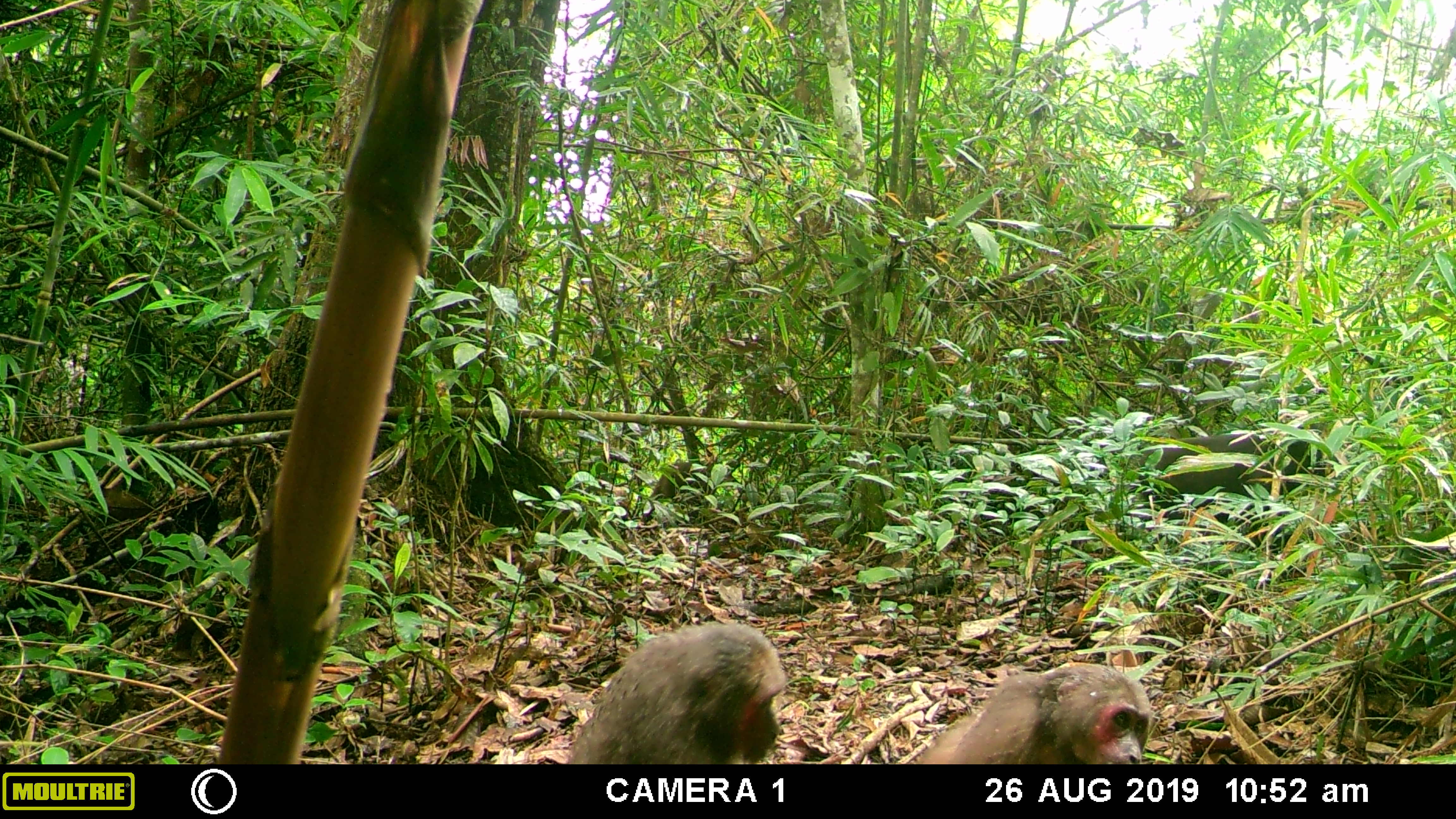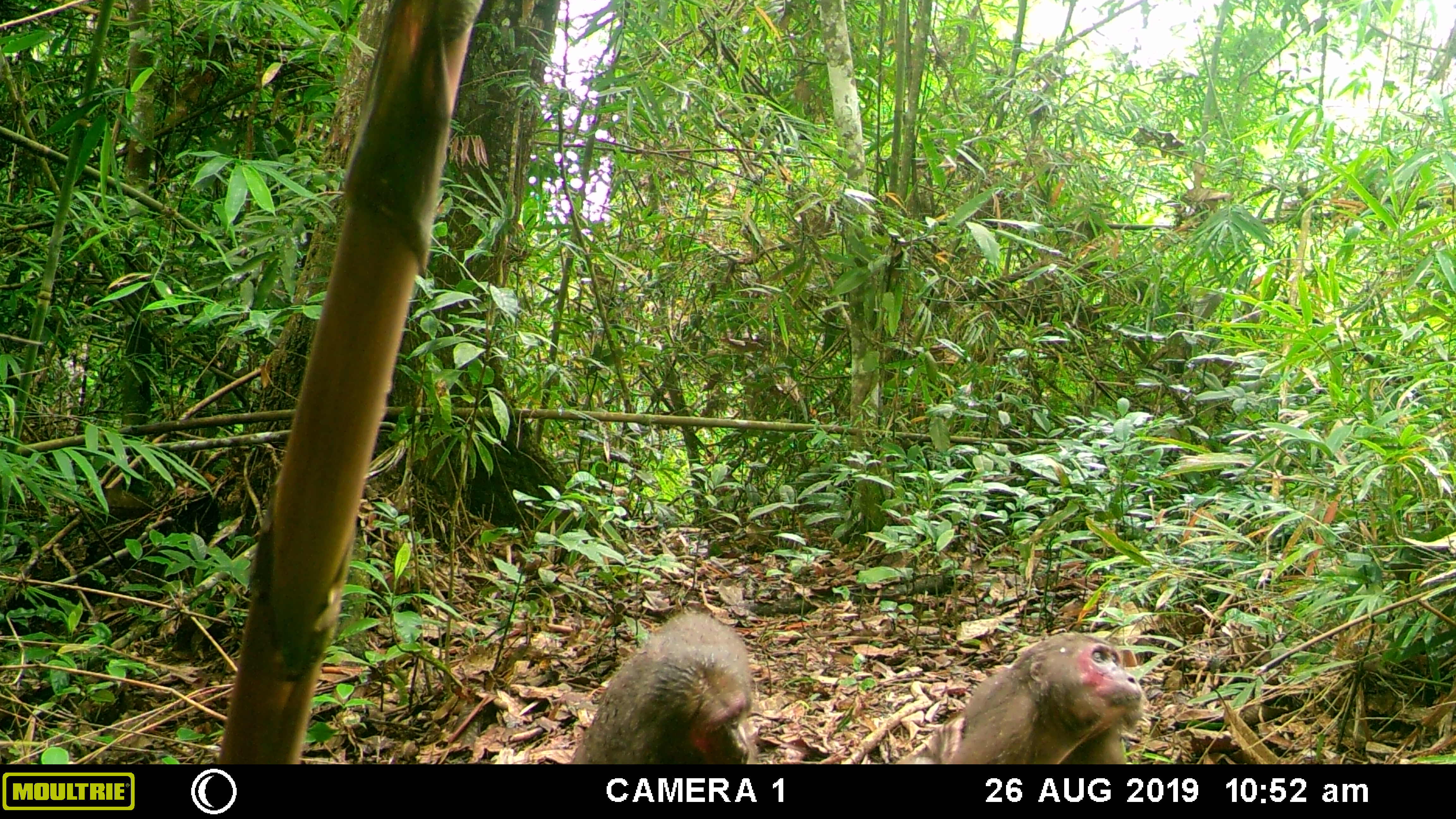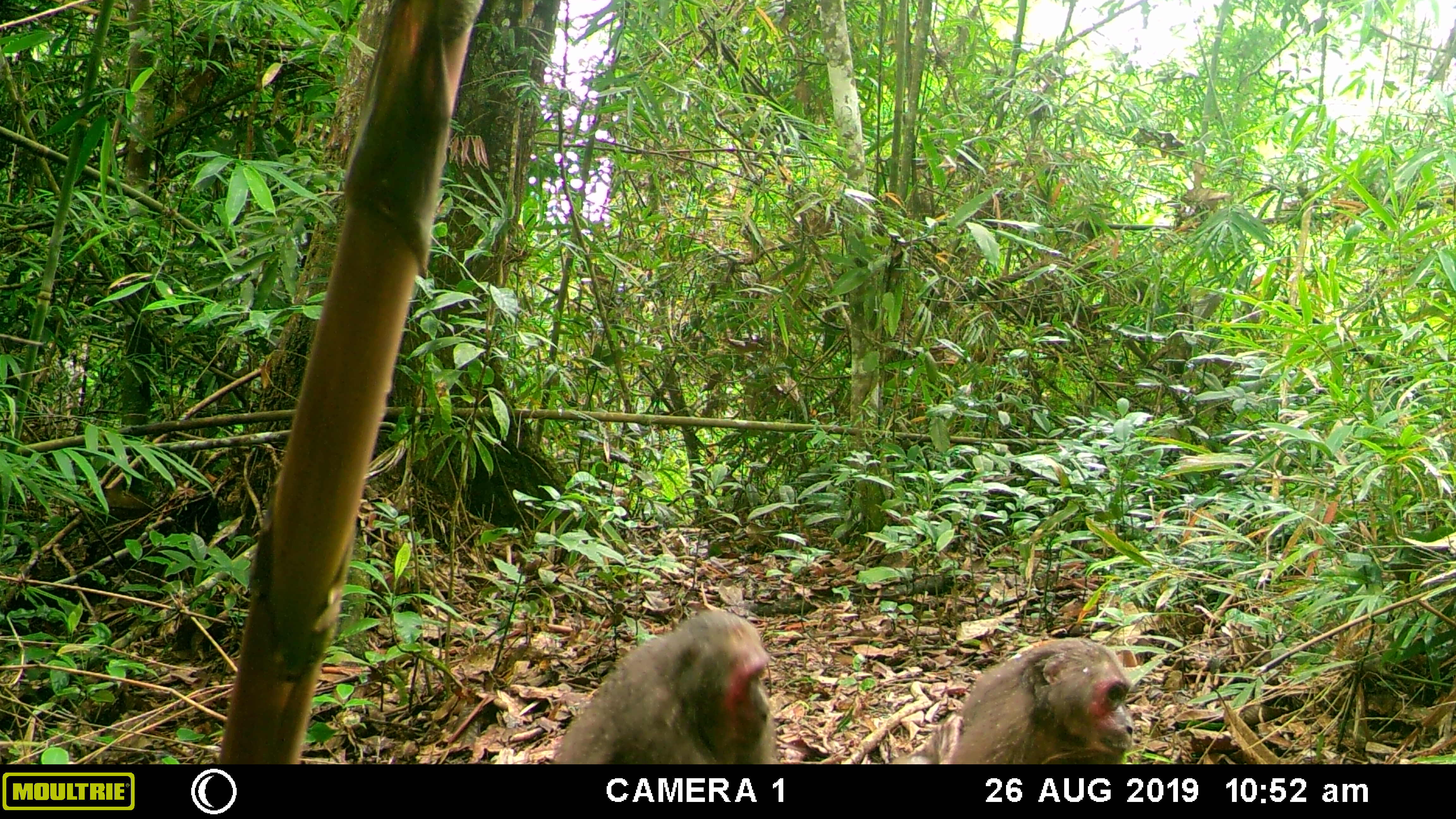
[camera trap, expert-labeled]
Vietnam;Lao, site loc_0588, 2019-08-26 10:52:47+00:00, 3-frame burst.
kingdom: Animalia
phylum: Chordata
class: Mammalia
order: Primates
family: Cercopithecidae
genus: Macaca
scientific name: Macaca arctoides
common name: stump-tailed macaque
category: stump tailed macaque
Stump tailed macaque (stump-tailed macaque) (Macaca arctoides). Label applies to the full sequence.